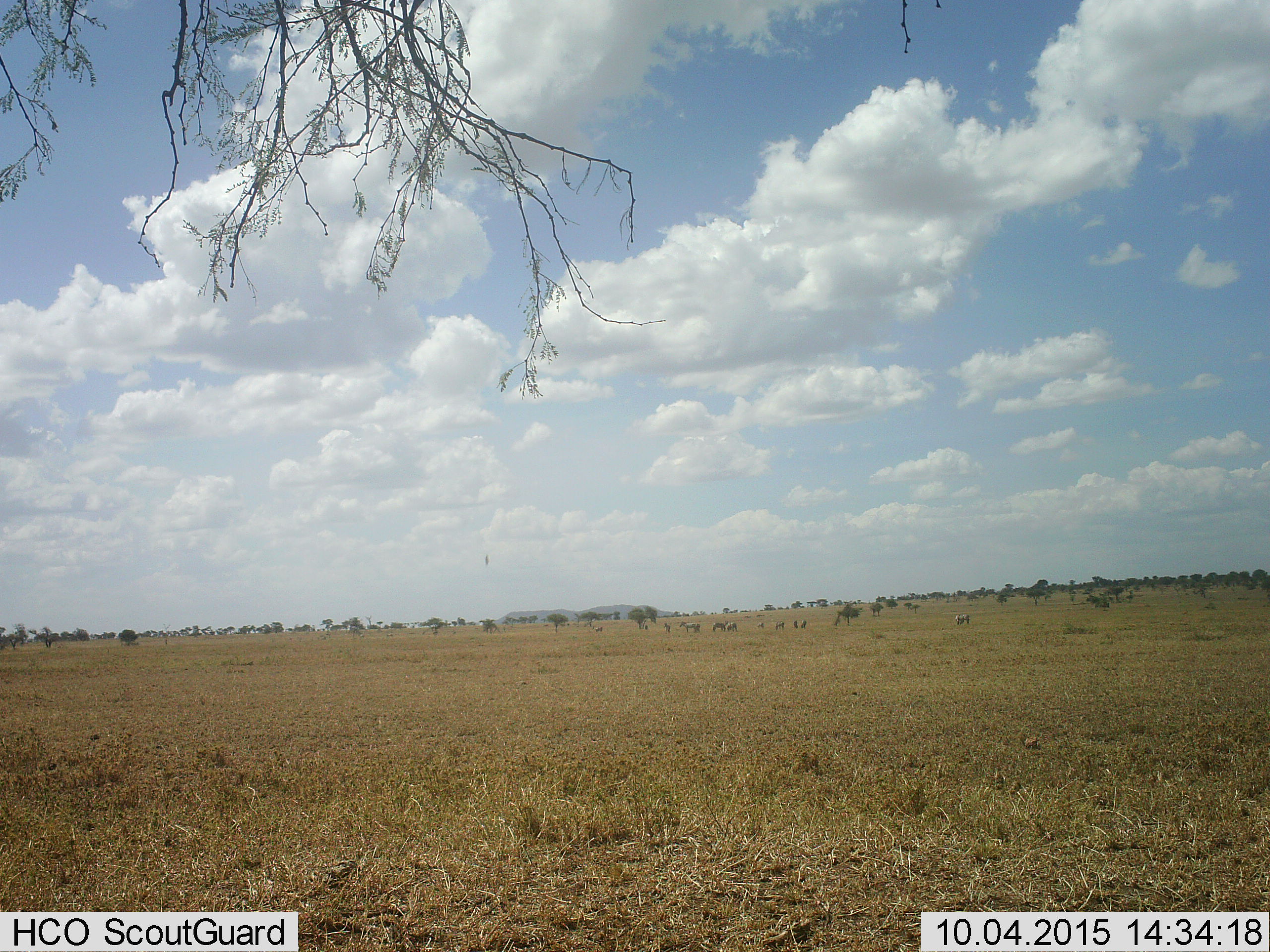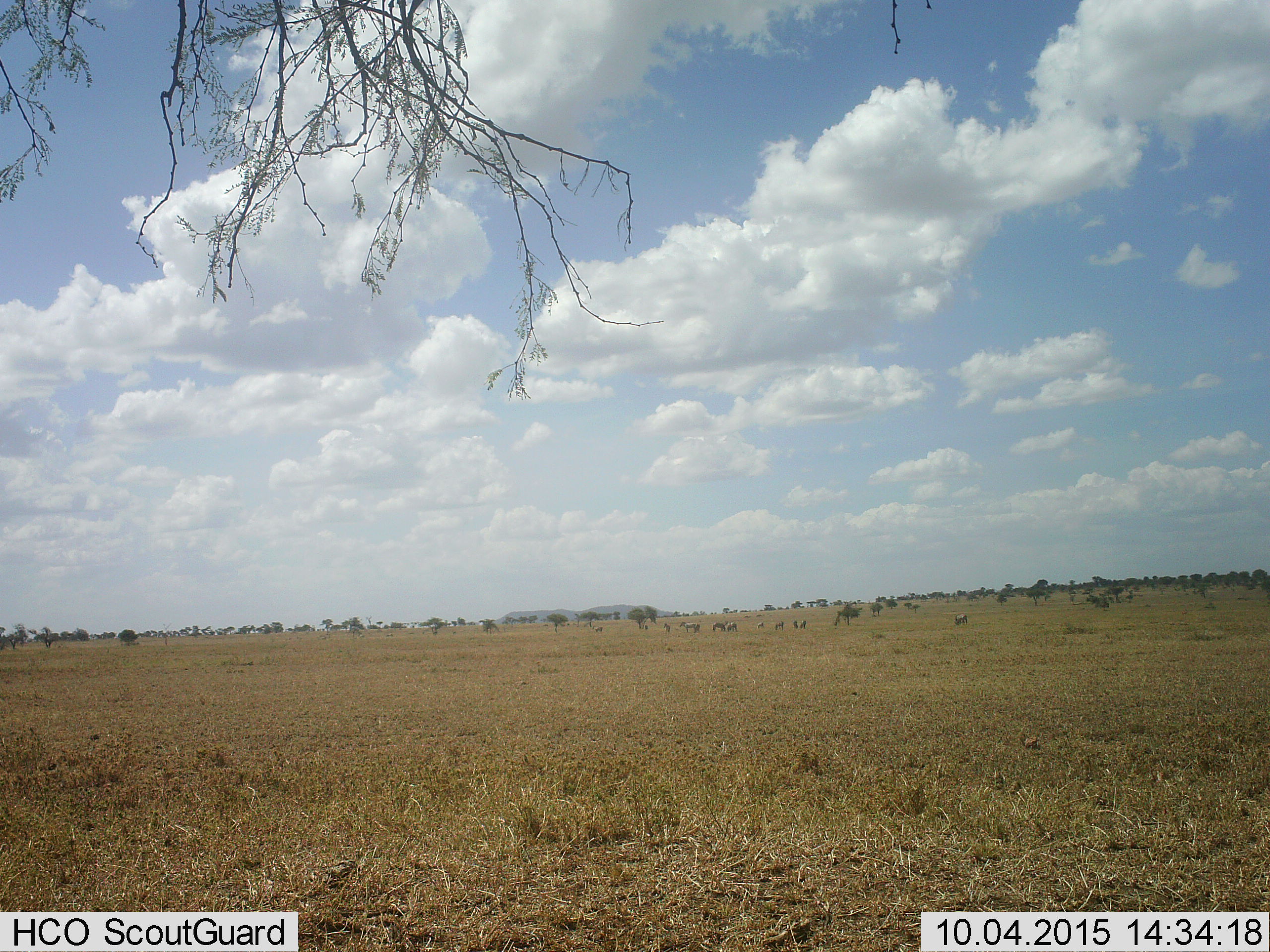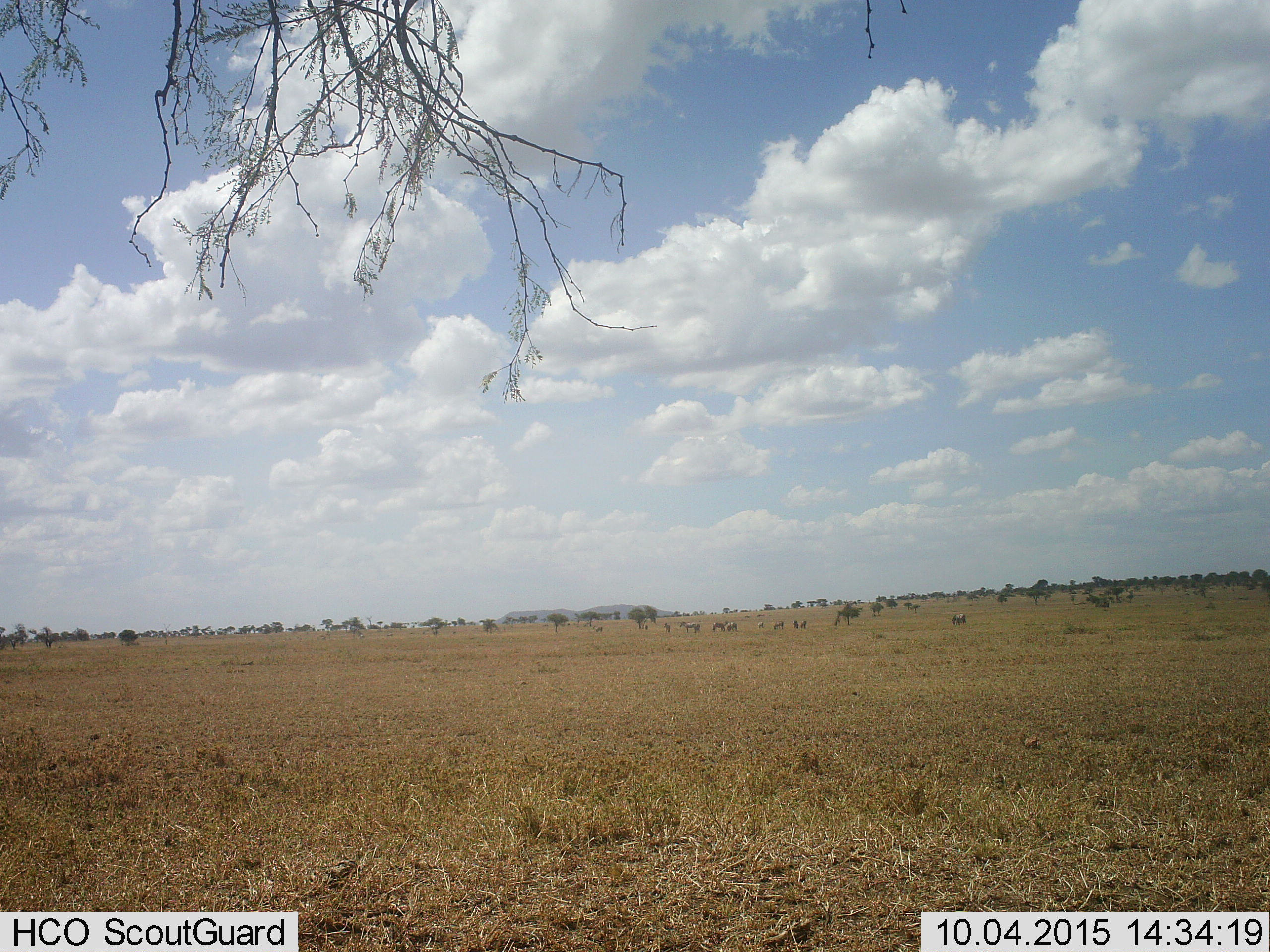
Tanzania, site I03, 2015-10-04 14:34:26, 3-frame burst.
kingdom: Animalia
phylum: Chordata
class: Mammalia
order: Perissodactyla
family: Equidae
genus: Equus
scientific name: Equus quagga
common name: plains zebra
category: zebra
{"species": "zebra (plains zebra) (Equus quagga)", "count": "11-50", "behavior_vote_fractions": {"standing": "100%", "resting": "0%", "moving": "29%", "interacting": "0%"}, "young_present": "29%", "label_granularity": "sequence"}